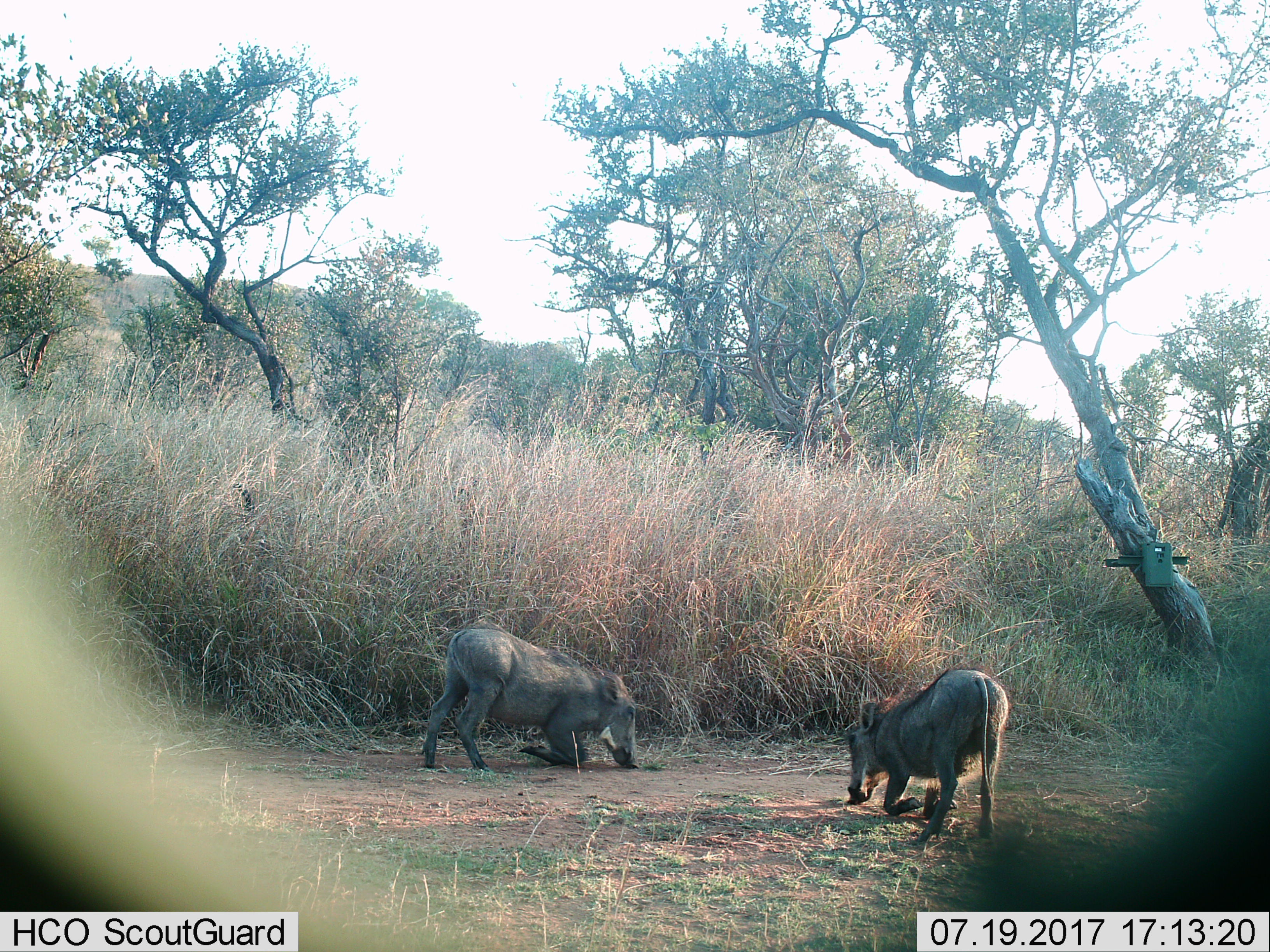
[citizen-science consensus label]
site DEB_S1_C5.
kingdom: Animalia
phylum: Chordata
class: Mammalia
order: Artiodactyla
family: Suidae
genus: Phacochoerus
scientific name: Phacochoerus africanus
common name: warthog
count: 2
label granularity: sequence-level